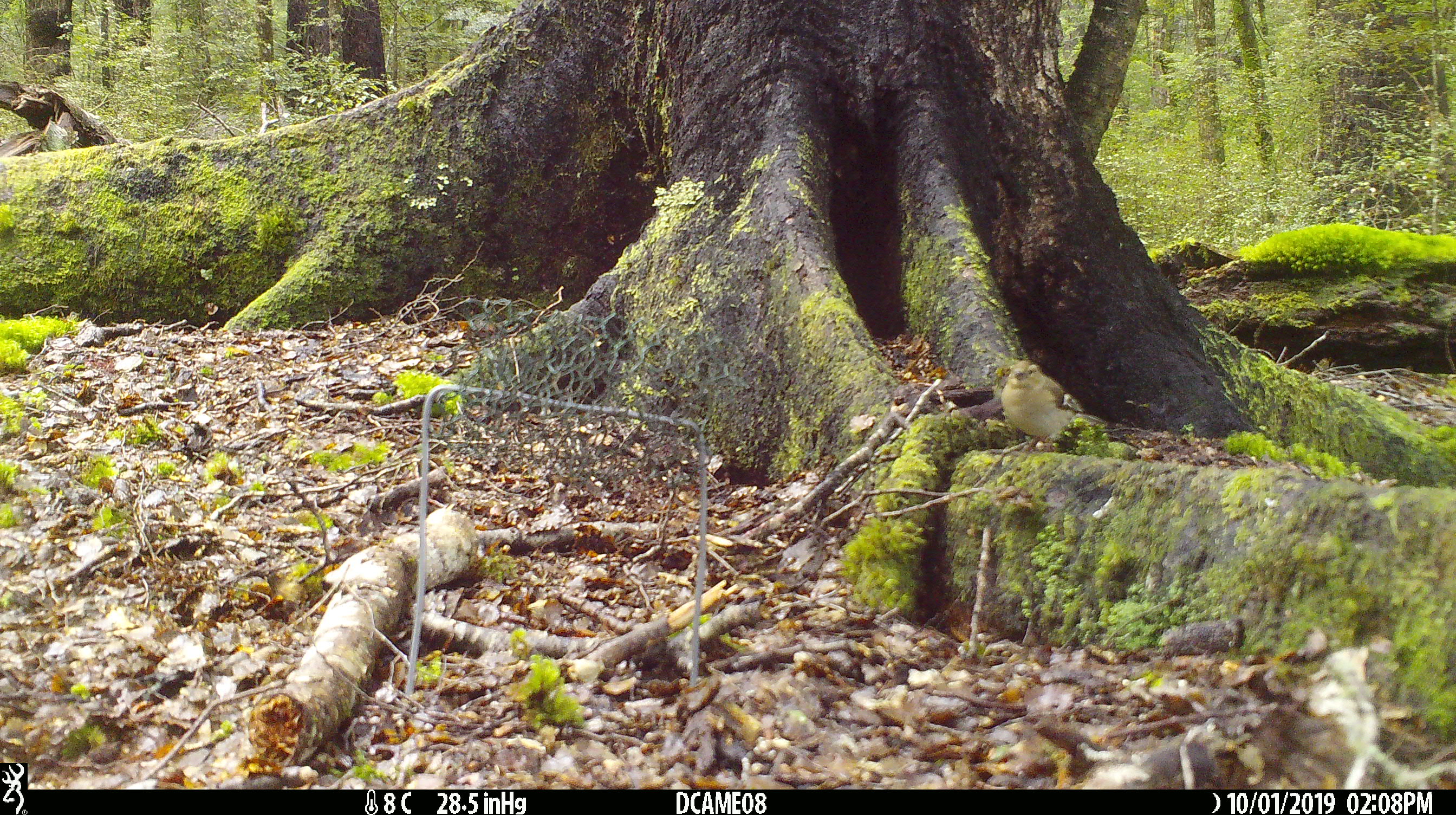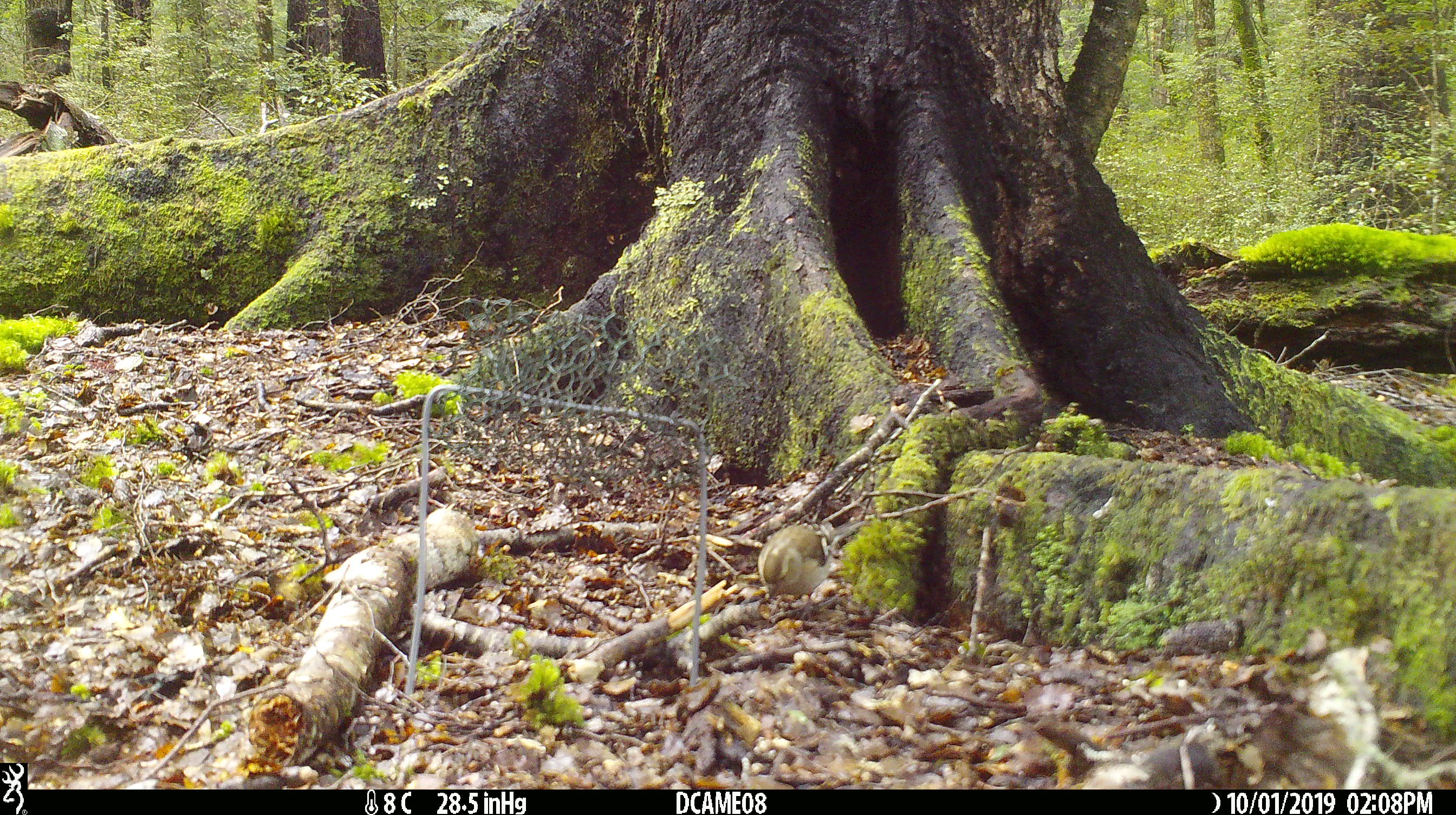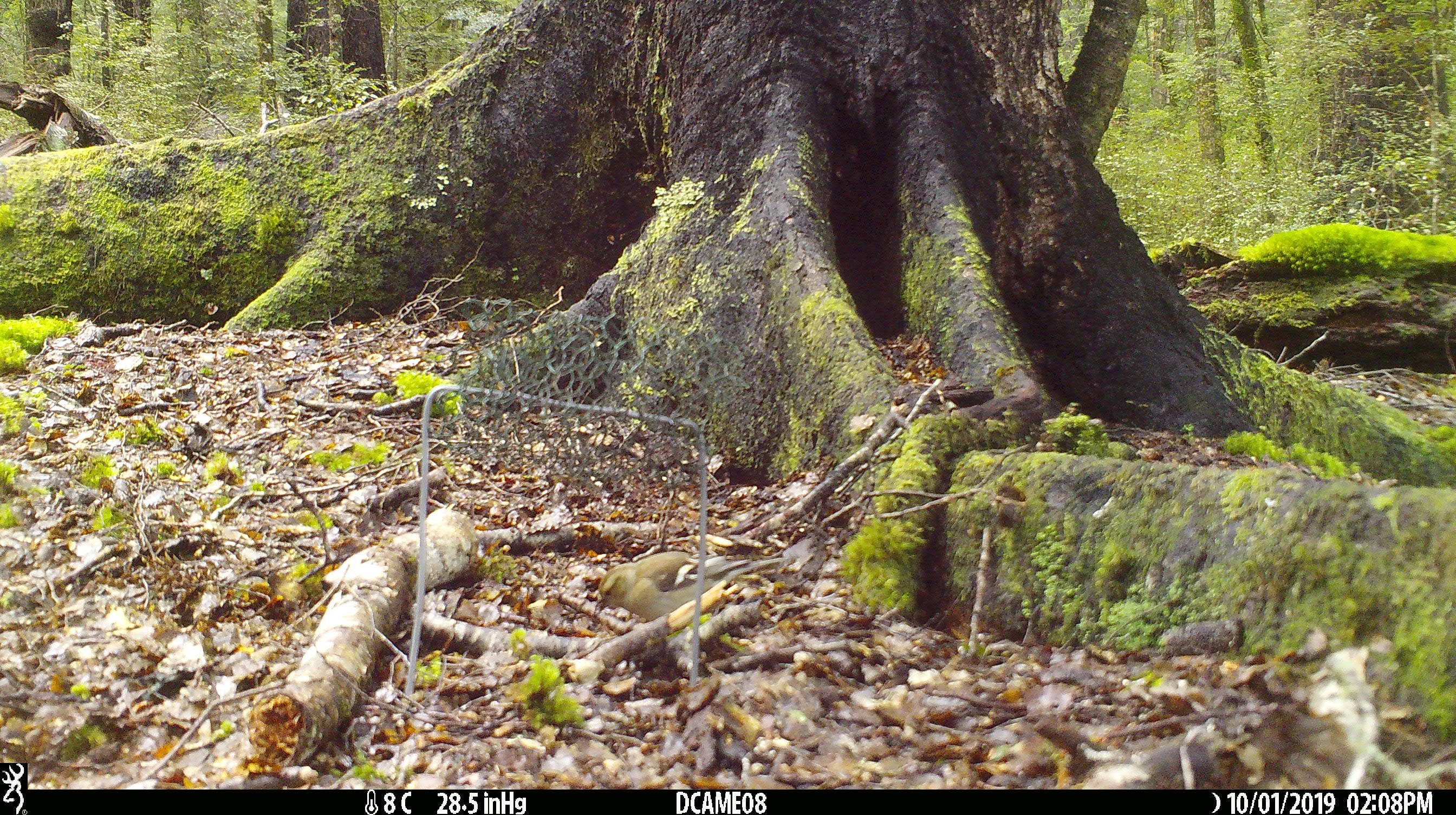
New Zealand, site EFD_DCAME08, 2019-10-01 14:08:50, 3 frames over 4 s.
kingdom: Animalia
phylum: Chordata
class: Aves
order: Passeriformes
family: Fringillidae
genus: Fringilla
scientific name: Fringilla coelebs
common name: common chaffinch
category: chaffinch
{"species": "chaffinch (common chaffinch) (Fringilla coelebs)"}